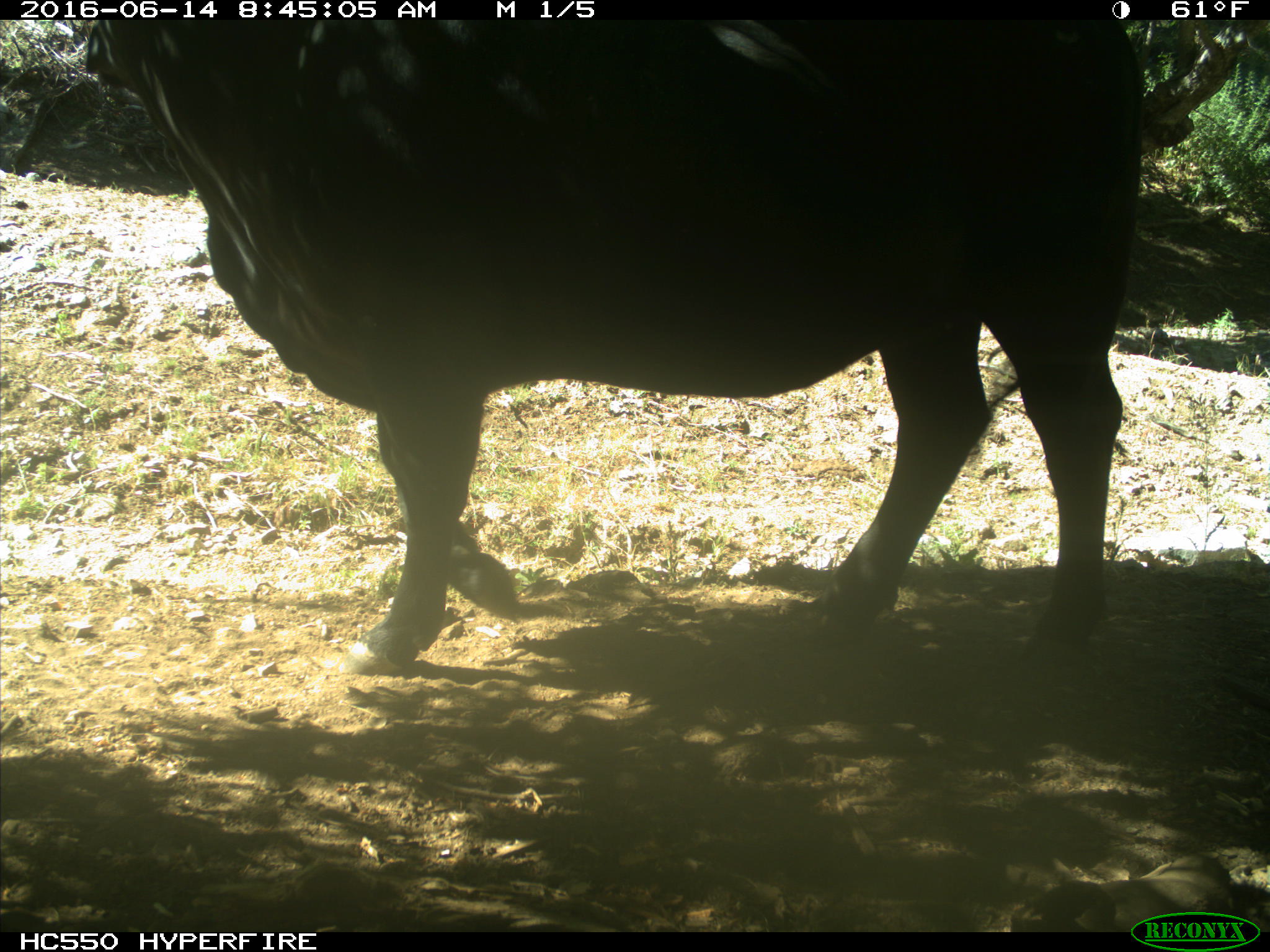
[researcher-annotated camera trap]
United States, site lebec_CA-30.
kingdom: Animalia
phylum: Chordata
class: Mammalia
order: Artiodactyla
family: Bovidae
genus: Bos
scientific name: Bos taurus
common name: domestic cow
Bos taurus (domestic cow).